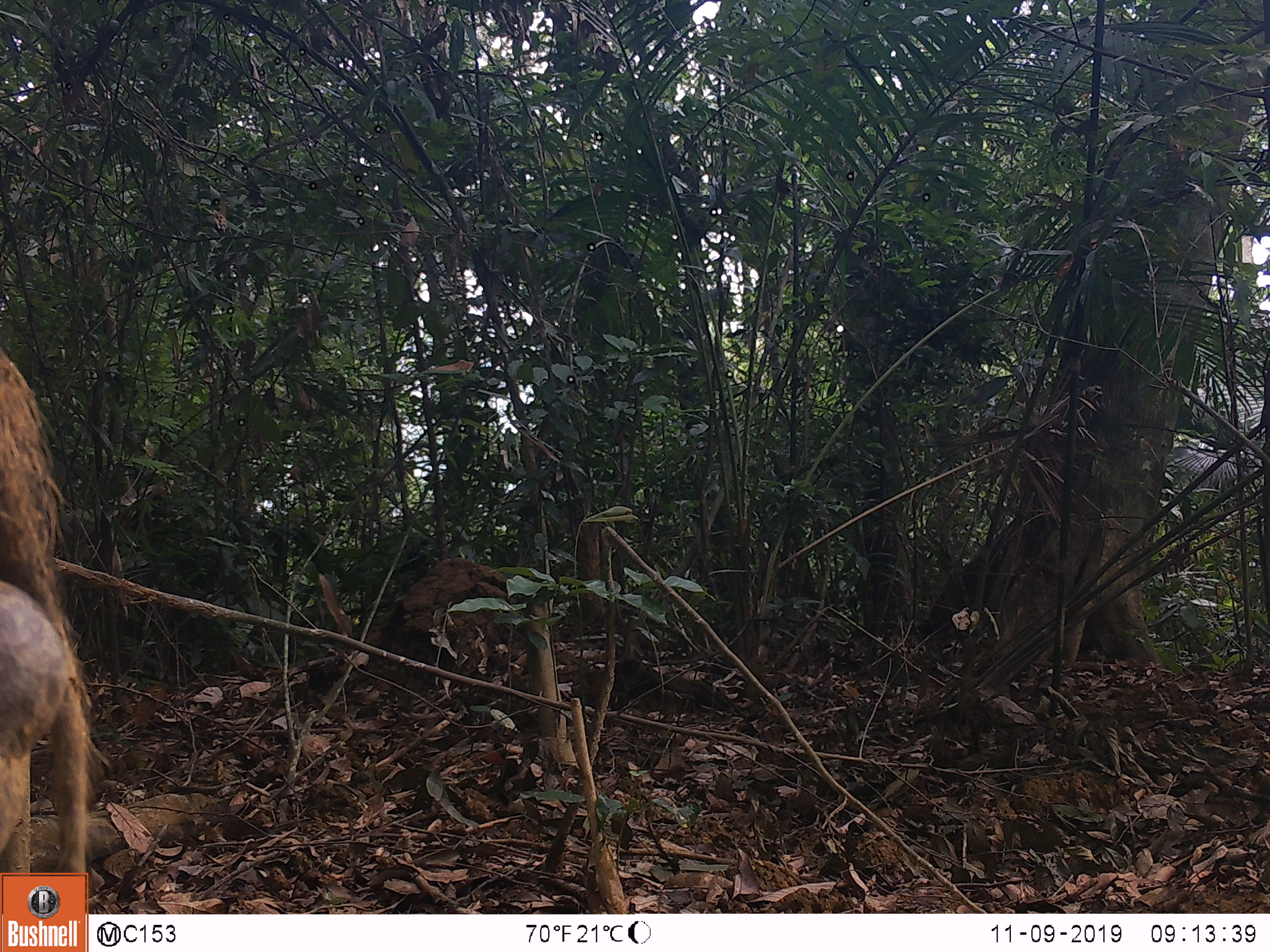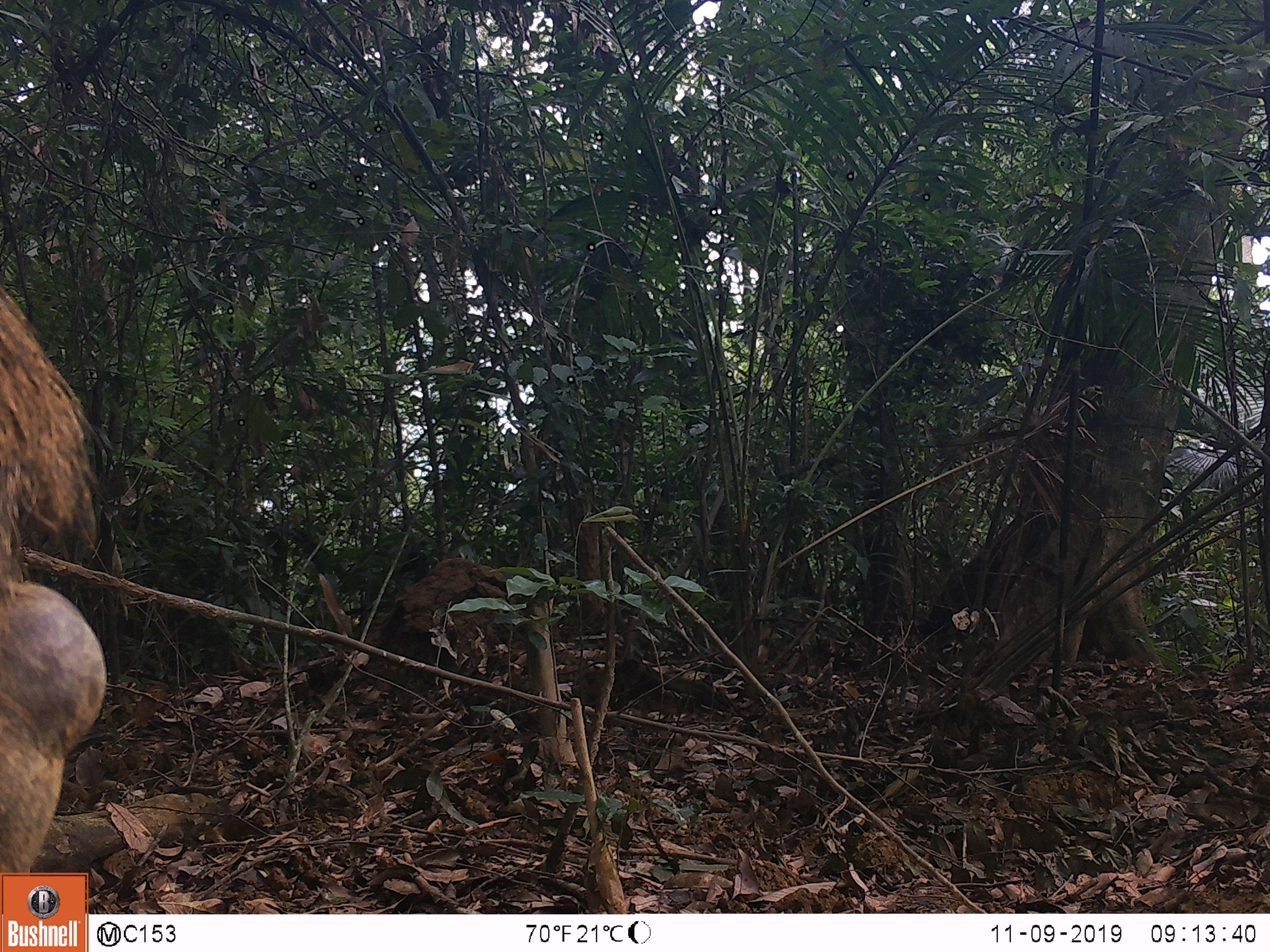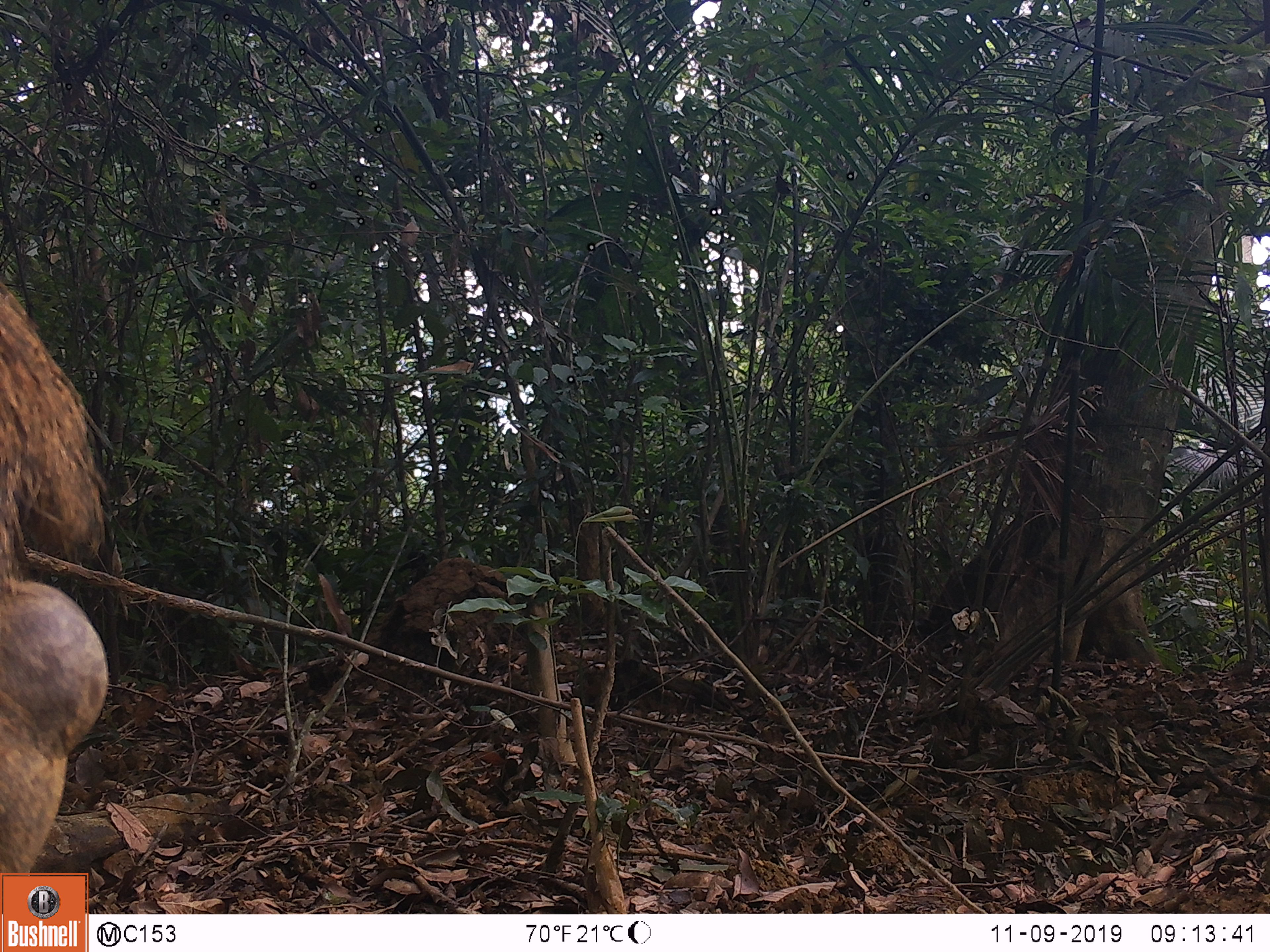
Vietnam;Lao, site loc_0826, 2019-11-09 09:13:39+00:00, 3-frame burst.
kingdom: Animalia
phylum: Chordata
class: Mammalia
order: Artiodactyla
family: Suidae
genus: Sus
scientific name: Sus scrofa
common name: eurasian wild pig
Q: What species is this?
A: Eurasian wild pig (Sus scrofa).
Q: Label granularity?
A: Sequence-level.